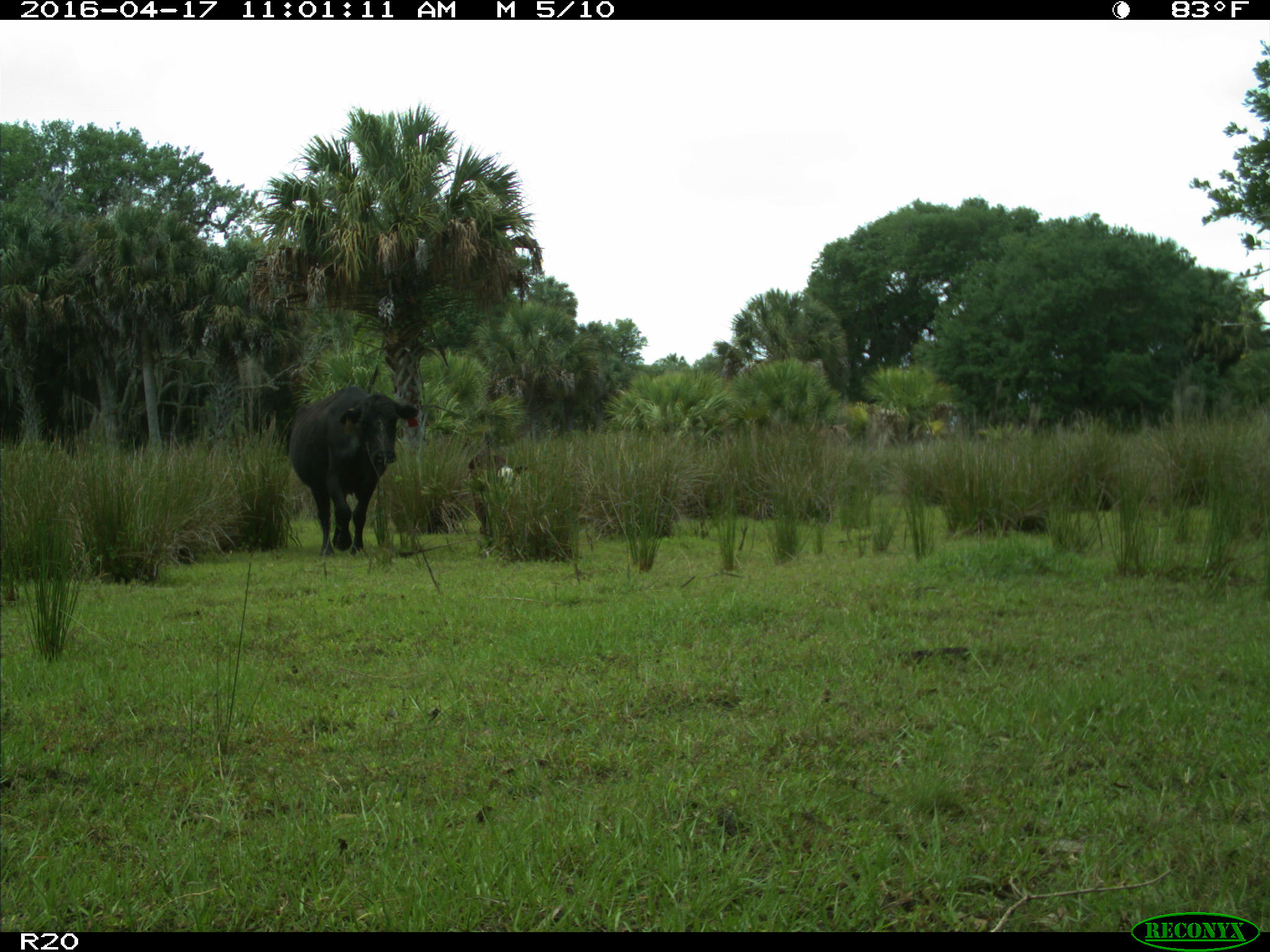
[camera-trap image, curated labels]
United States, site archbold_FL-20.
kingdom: Animalia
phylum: Chordata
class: Mammalia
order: Artiodactyla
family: Bovidae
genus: Bos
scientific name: Bos taurus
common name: domestic cow